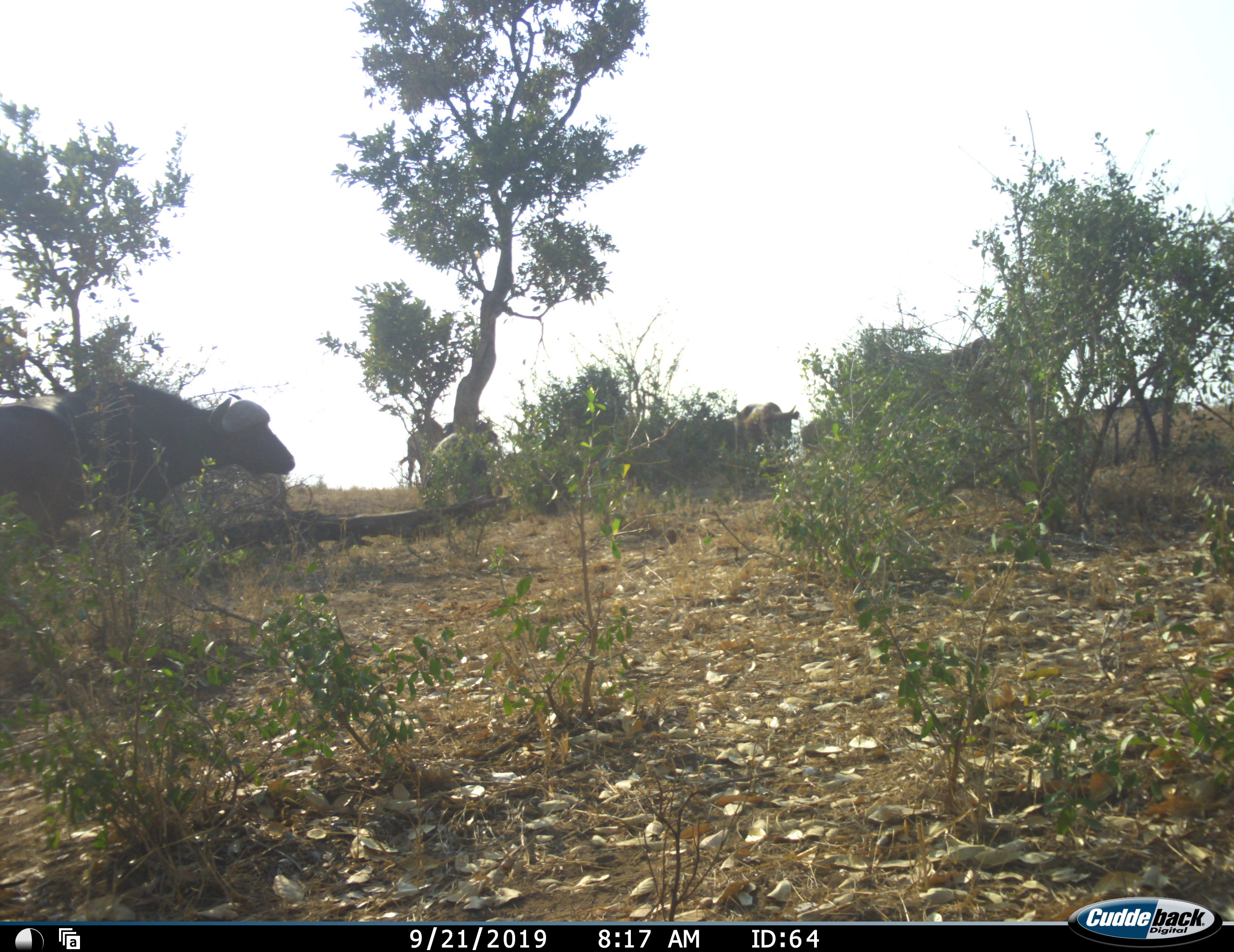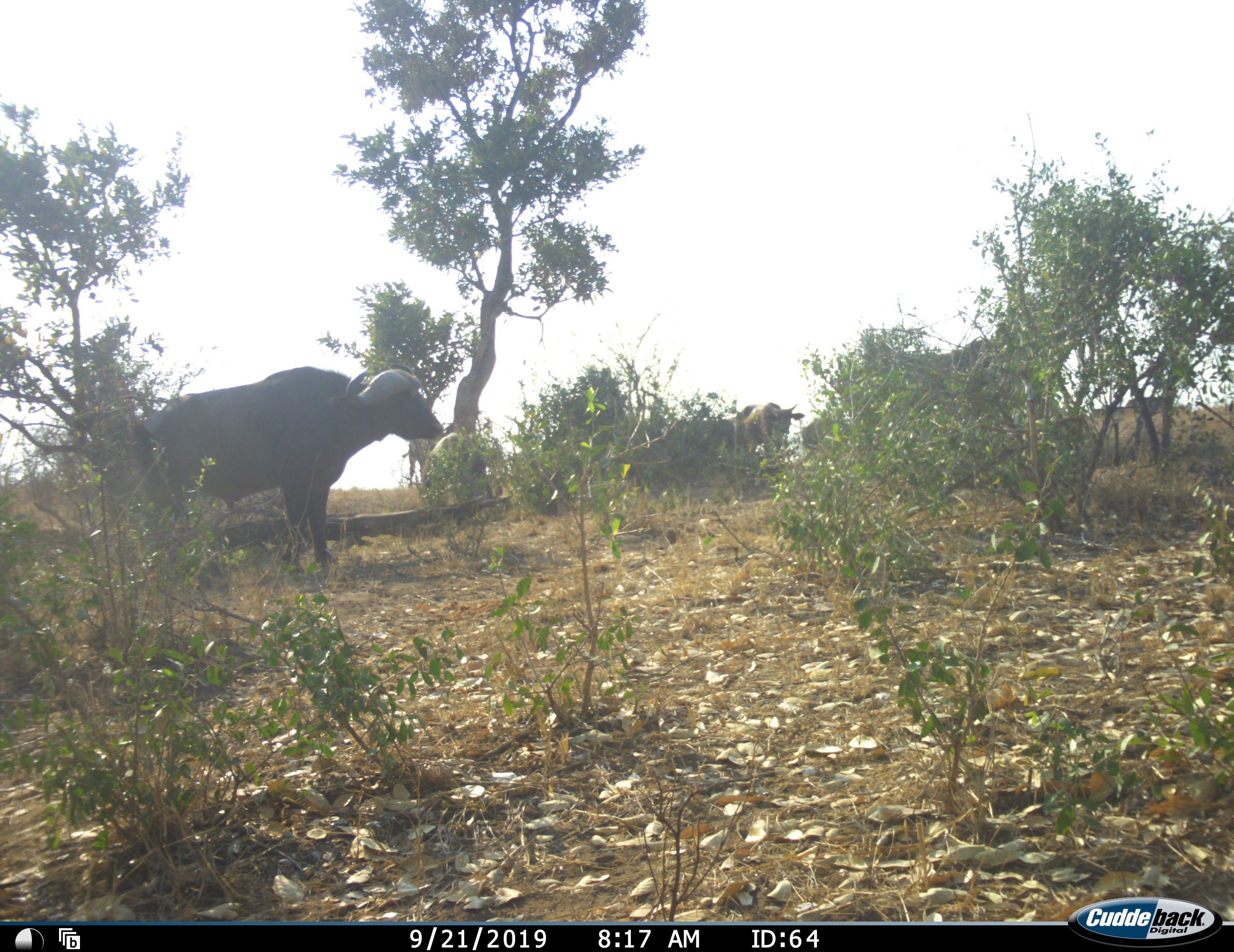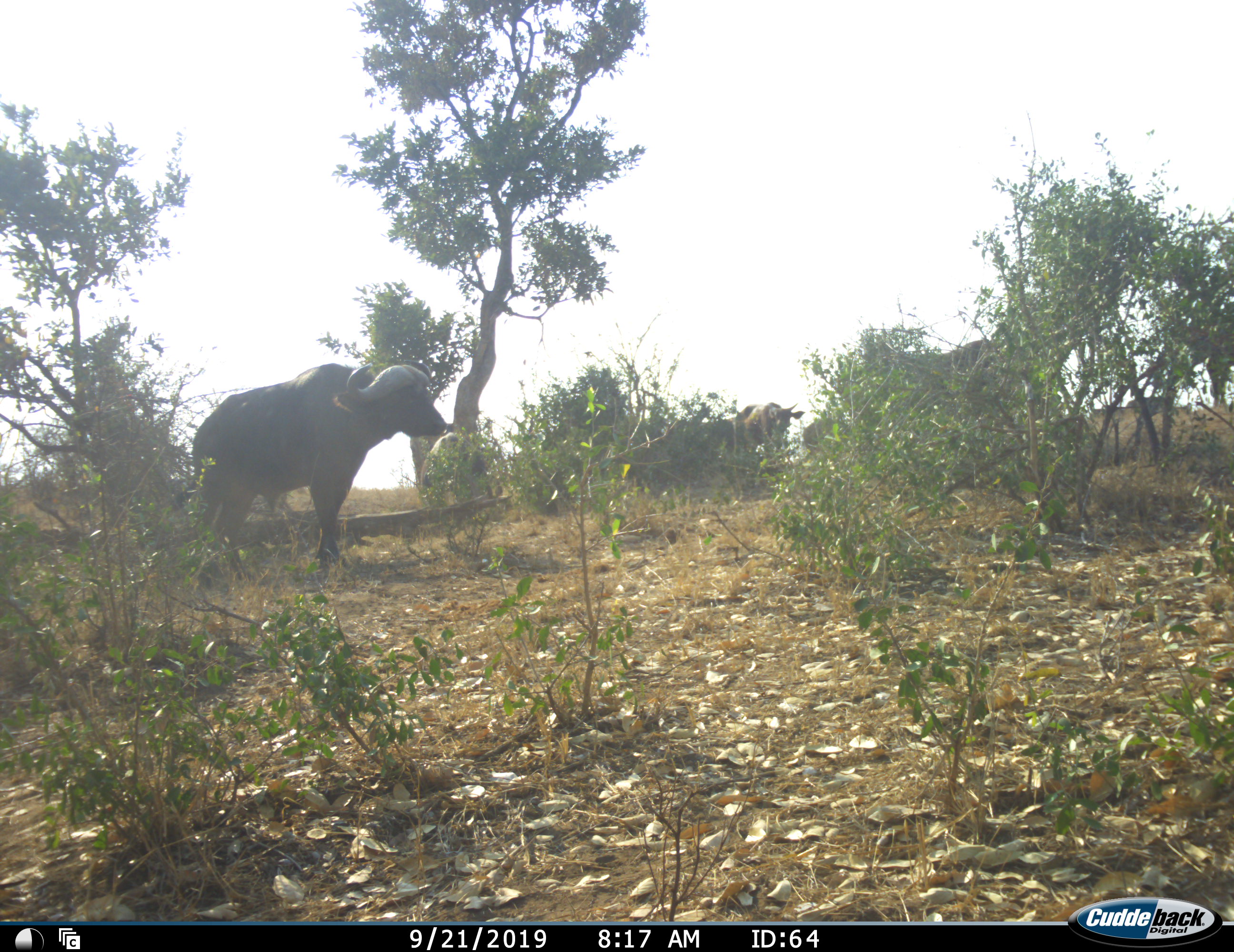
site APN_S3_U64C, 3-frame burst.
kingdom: Animalia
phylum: Chordata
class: Mammalia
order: Artiodactyla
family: Bovidae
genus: Syncerus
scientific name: Syncerus caffer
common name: african buffalo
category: buffalo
Buffalo (african buffalo) (Syncerus caffer), count 7. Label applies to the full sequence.